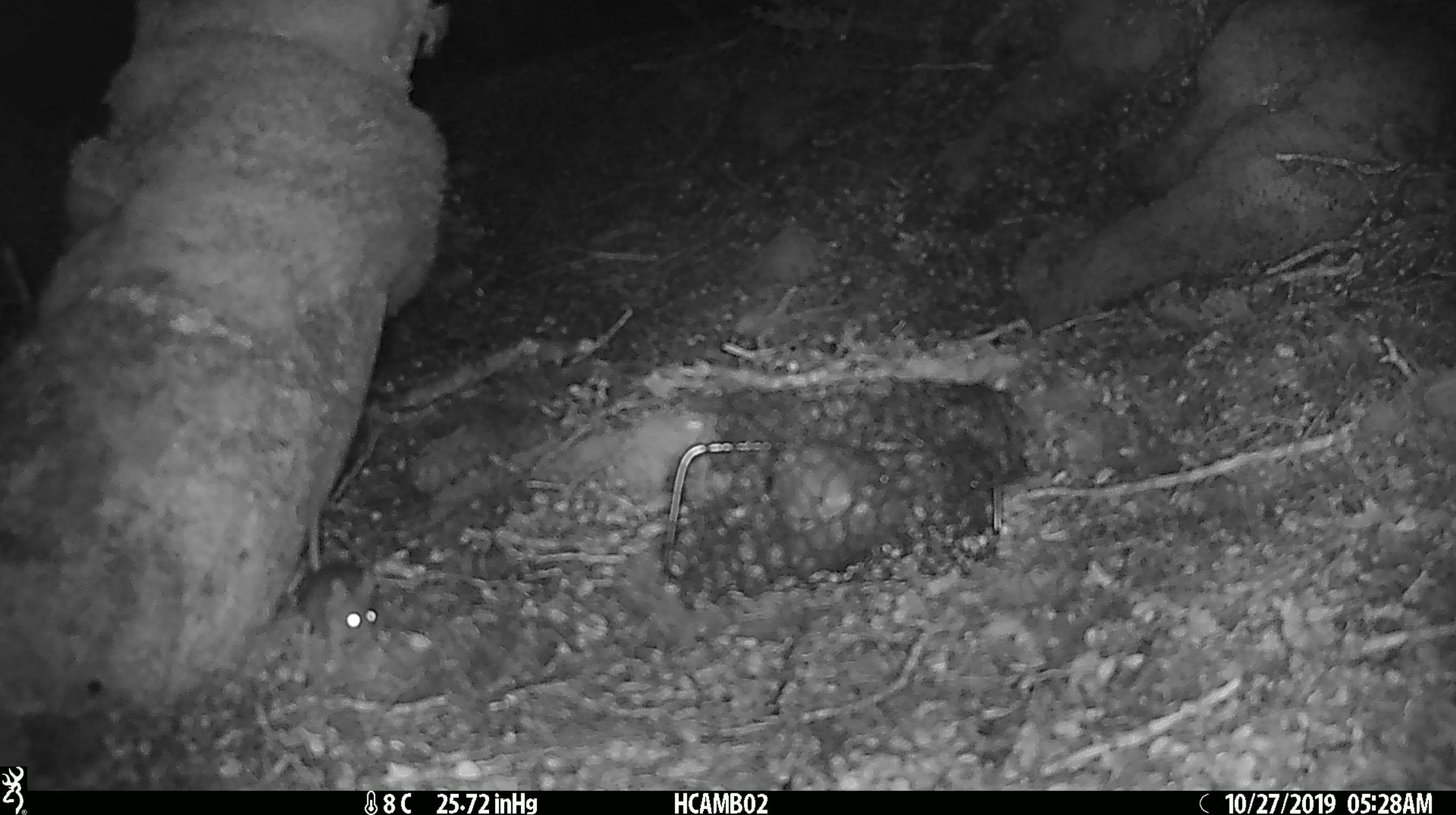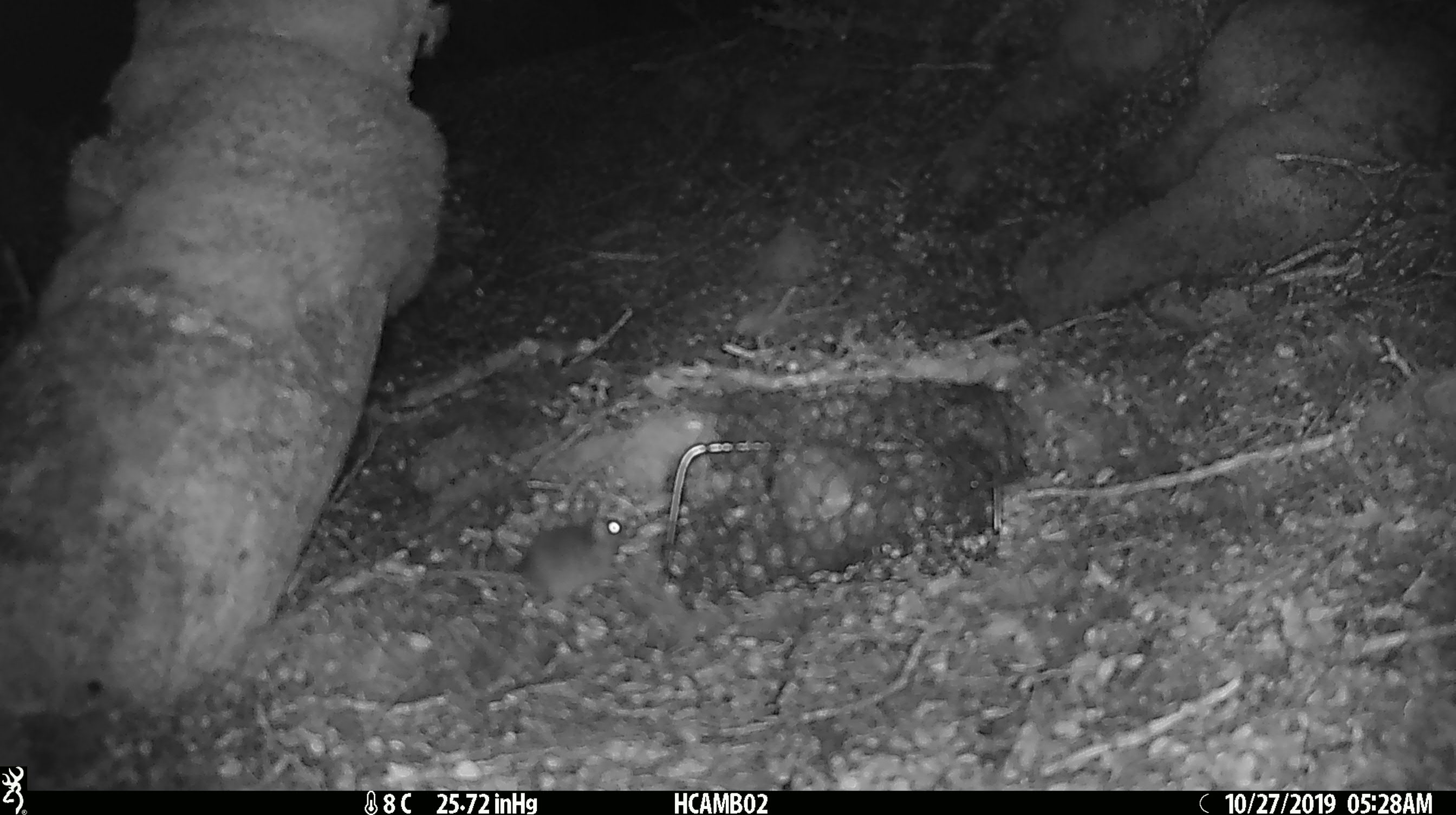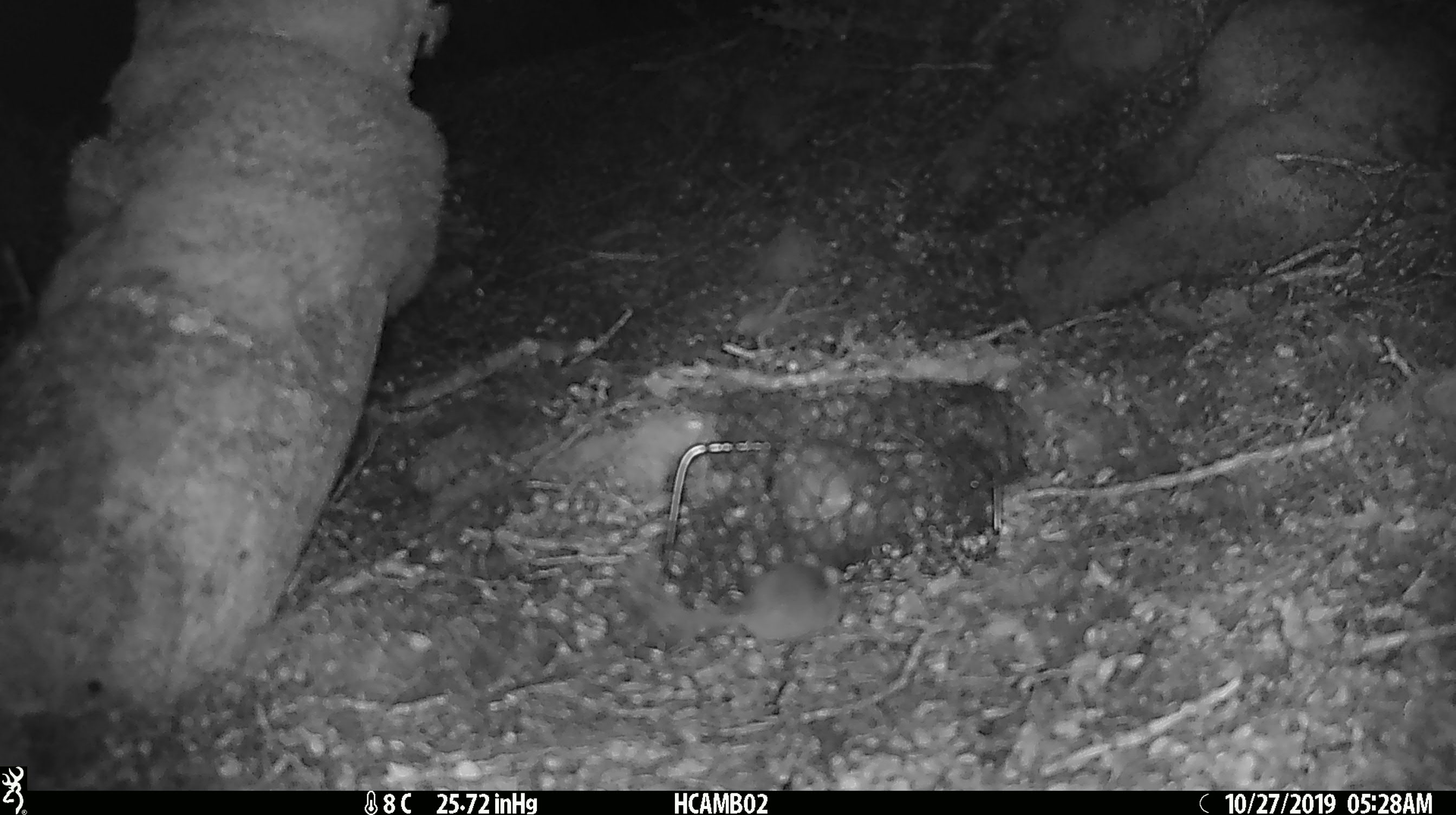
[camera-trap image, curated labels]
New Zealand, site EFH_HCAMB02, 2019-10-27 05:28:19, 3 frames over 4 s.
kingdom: Animalia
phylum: Chordata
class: Mammalia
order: Rodentia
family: Muridae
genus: Mus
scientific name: Mus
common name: mouse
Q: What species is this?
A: Mouse (Mus).